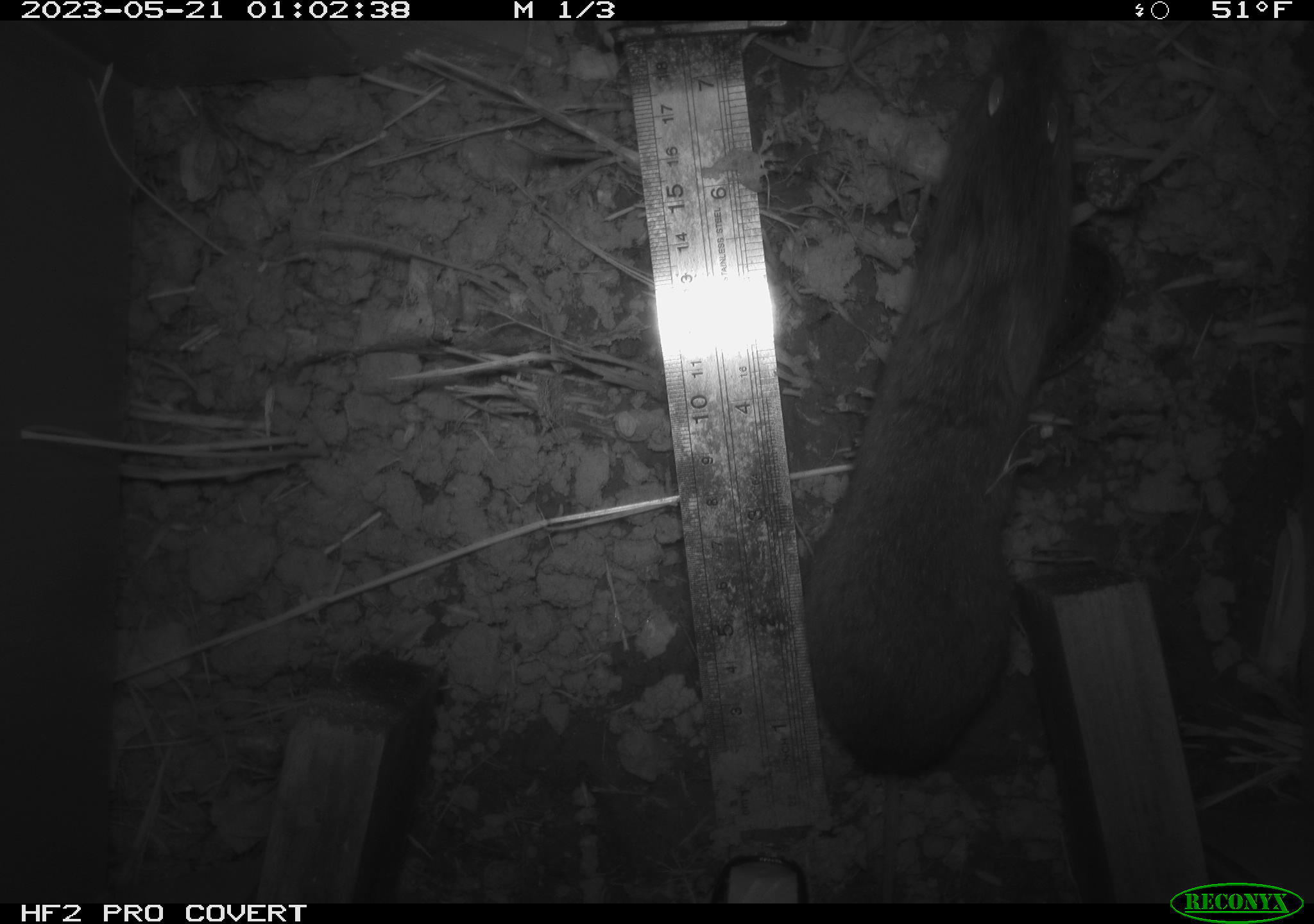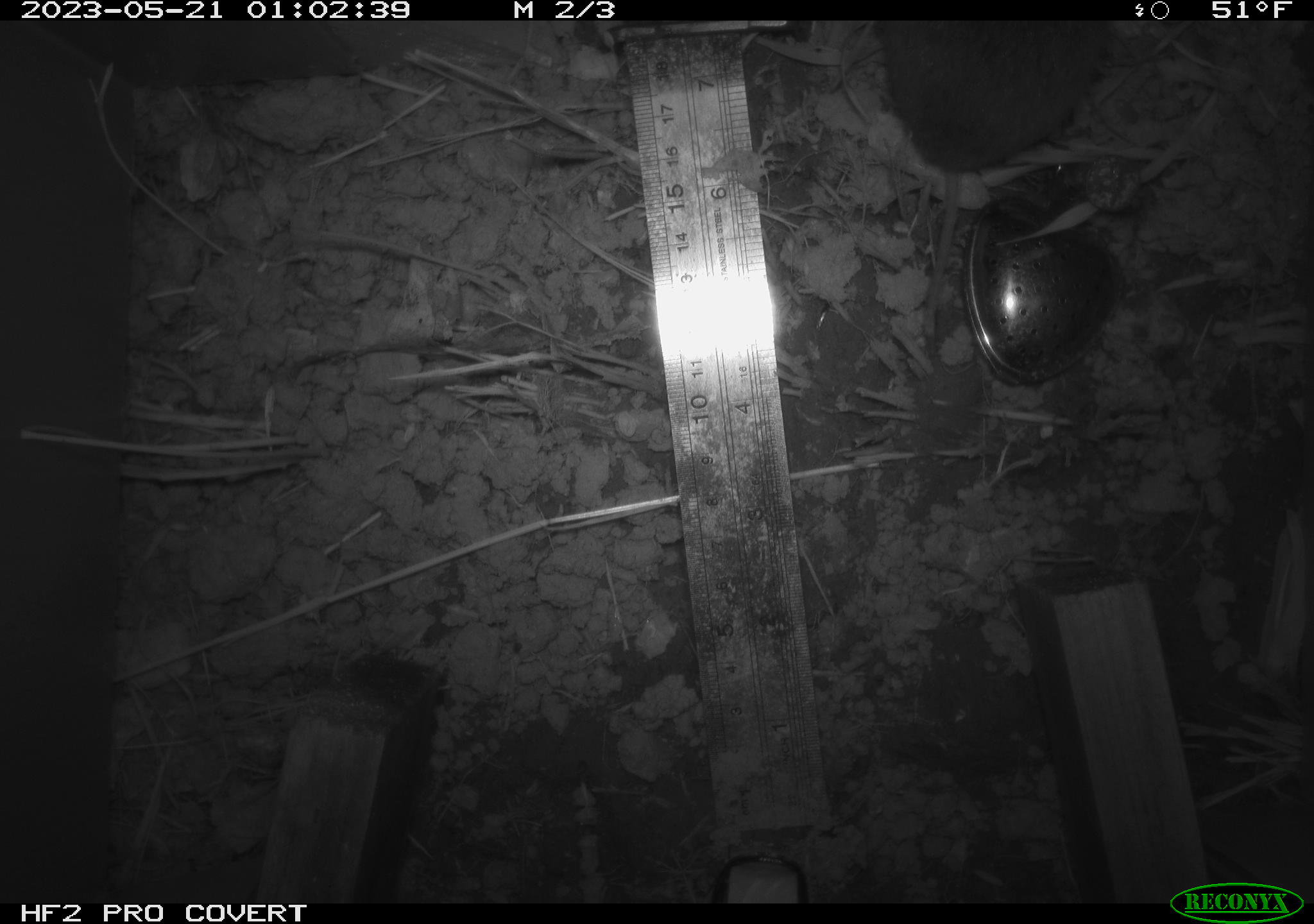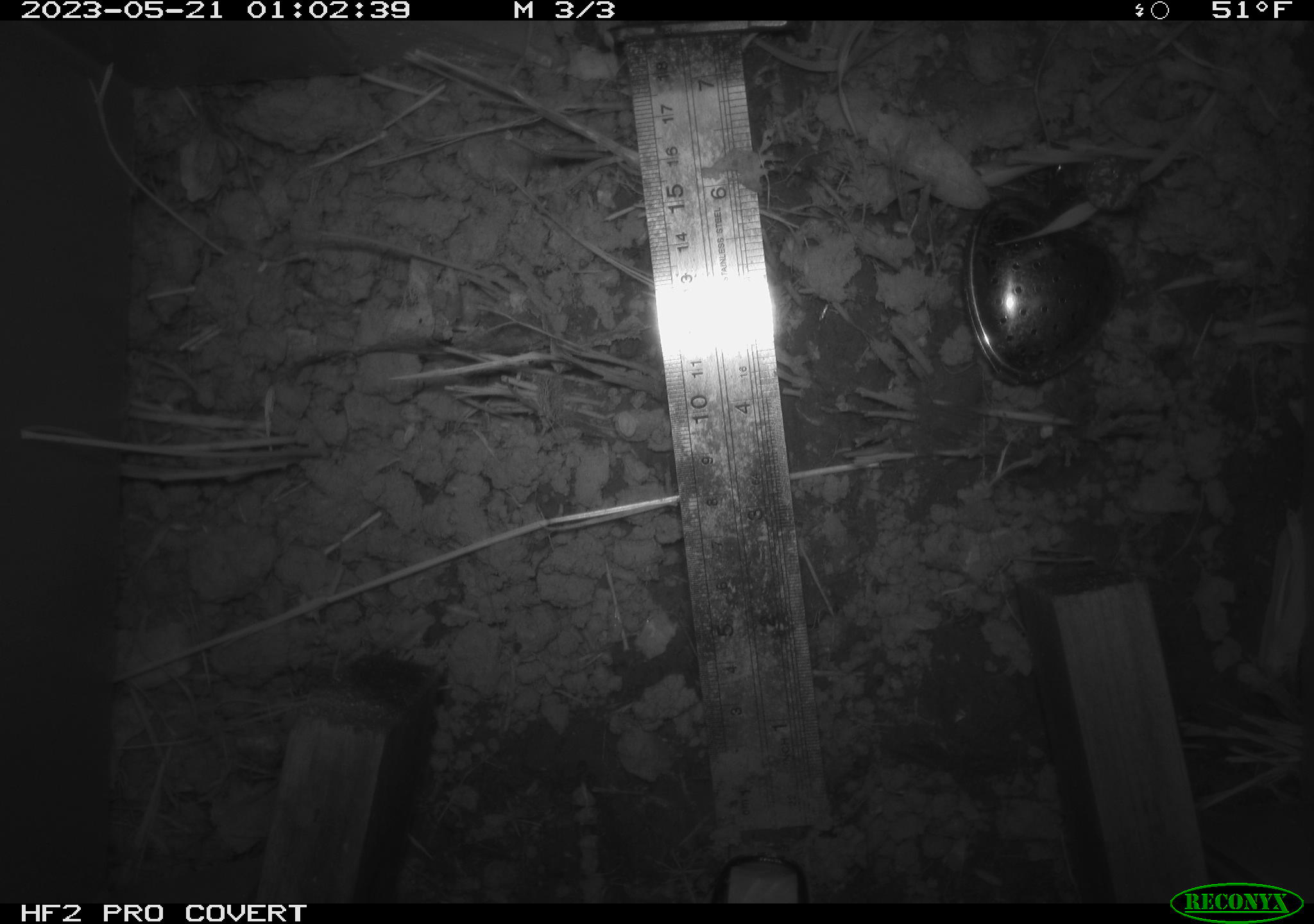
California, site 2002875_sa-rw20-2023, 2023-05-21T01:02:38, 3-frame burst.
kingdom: Animalia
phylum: Chordata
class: Mammalia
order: Rodentia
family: Cricetidae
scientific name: Arvicolinae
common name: voles, lemmings, and muskrats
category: arvicolinae subfamily